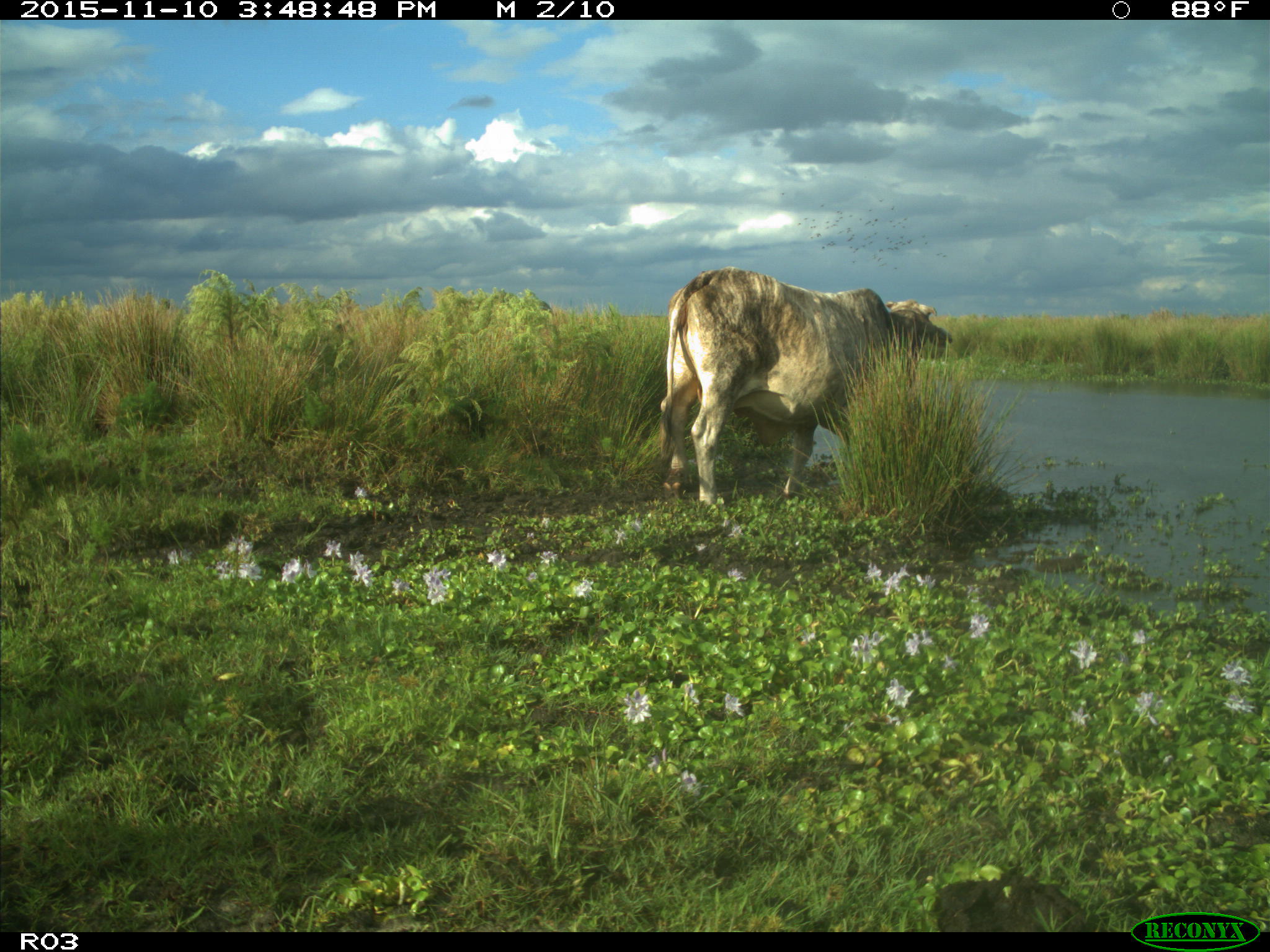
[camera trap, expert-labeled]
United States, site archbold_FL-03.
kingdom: Animalia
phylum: Chordata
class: Mammalia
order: Artiodactyla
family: Bovidae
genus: Bos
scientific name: Bos taurus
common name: domestic cow